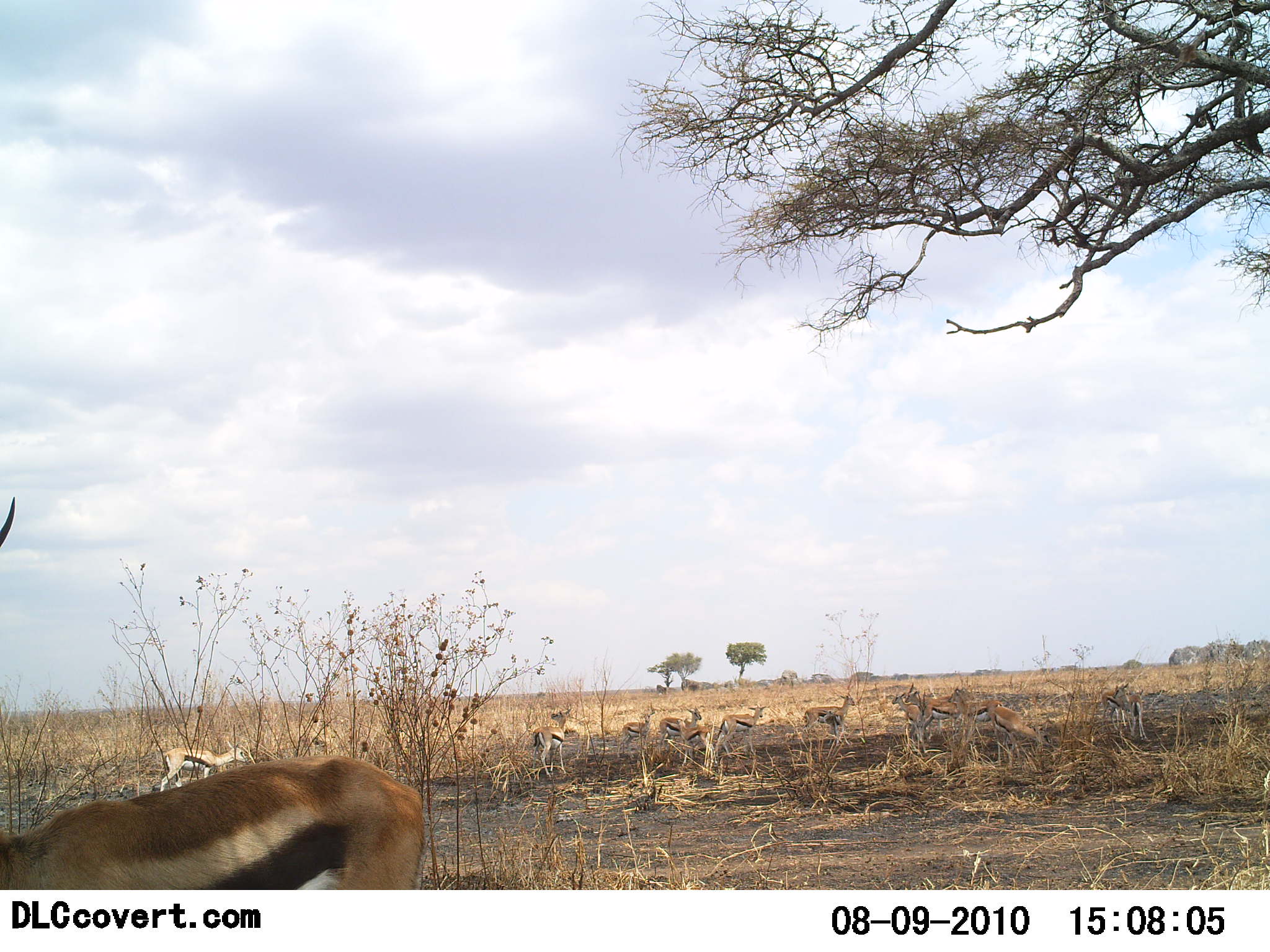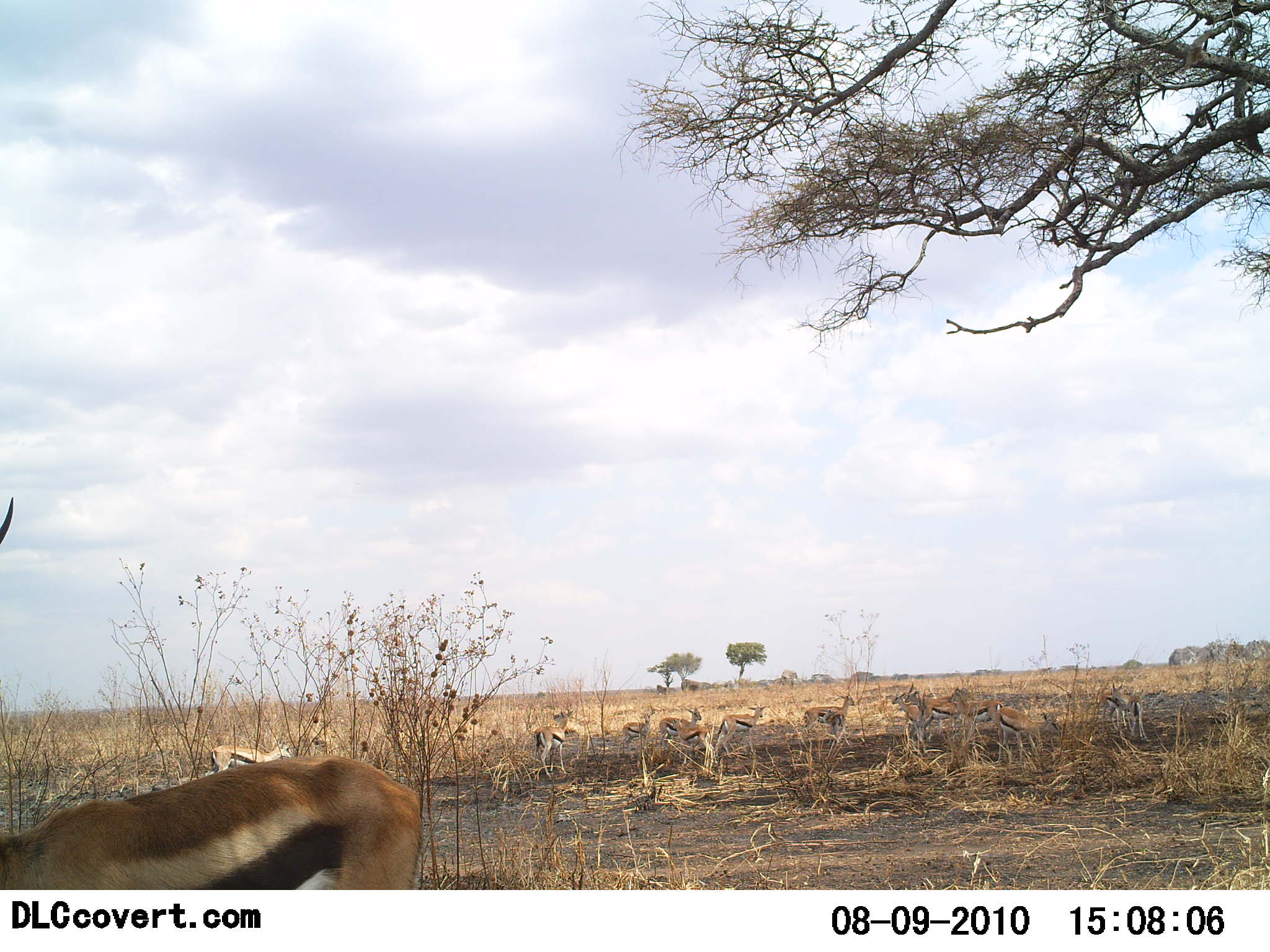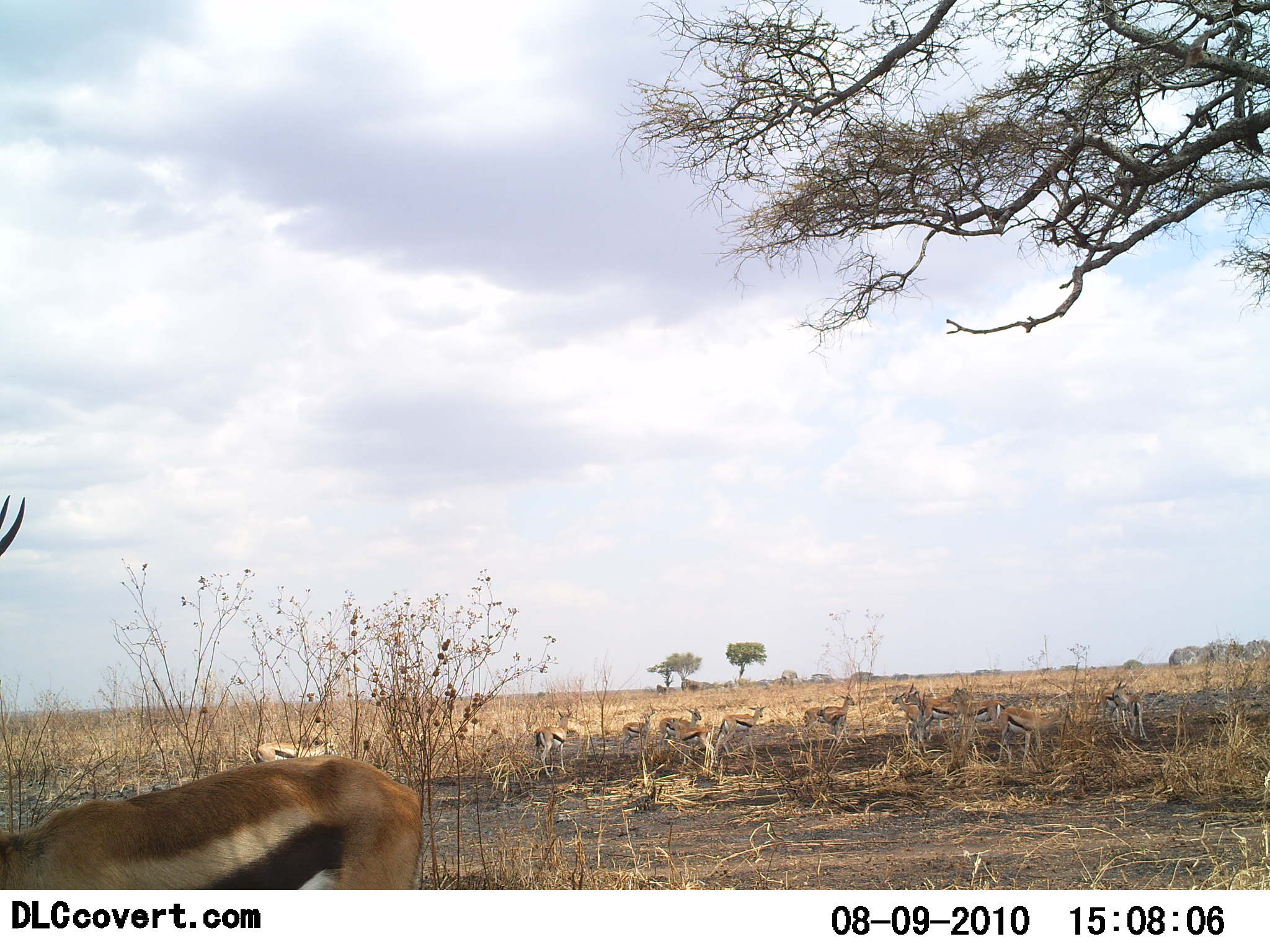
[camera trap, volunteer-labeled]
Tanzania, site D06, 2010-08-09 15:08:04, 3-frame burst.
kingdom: Animalia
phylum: Chordata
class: Mammalia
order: Artiodactyla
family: Bovidae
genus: Eudorcas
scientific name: Eudorcas thomsonii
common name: thomson's gazelle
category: gazellethomsons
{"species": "gazellethomsons (thomson's gazelle) (Eudorcas thomsonii)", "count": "11-50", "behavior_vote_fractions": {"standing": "61%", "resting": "9%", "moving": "17%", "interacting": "9%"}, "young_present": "0%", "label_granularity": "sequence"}